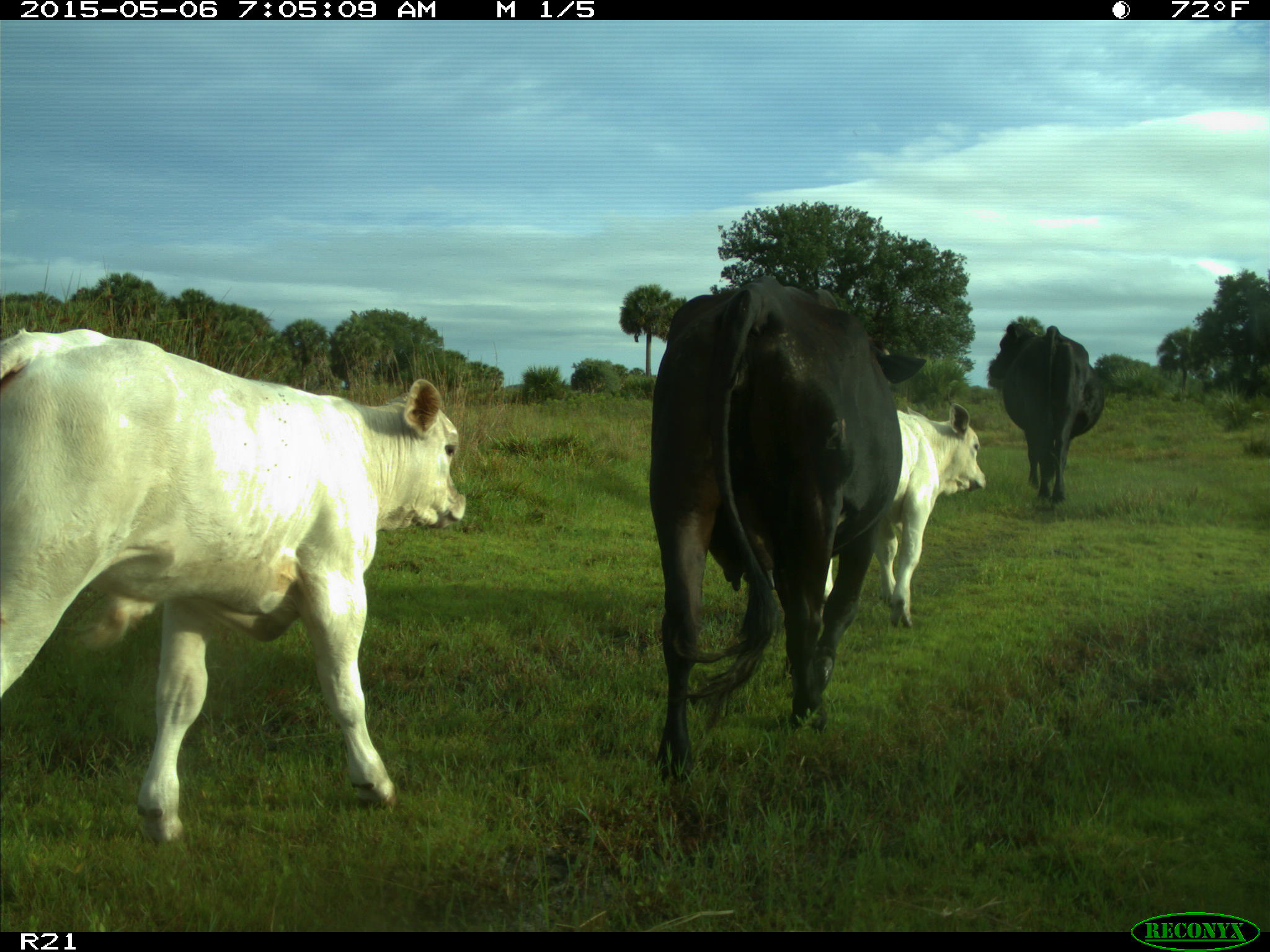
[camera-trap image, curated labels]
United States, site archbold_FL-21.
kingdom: Animalia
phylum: Chordata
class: Mammalia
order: Artiodactyla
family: Bovidae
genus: Bos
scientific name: Bos taurus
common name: domestic cow